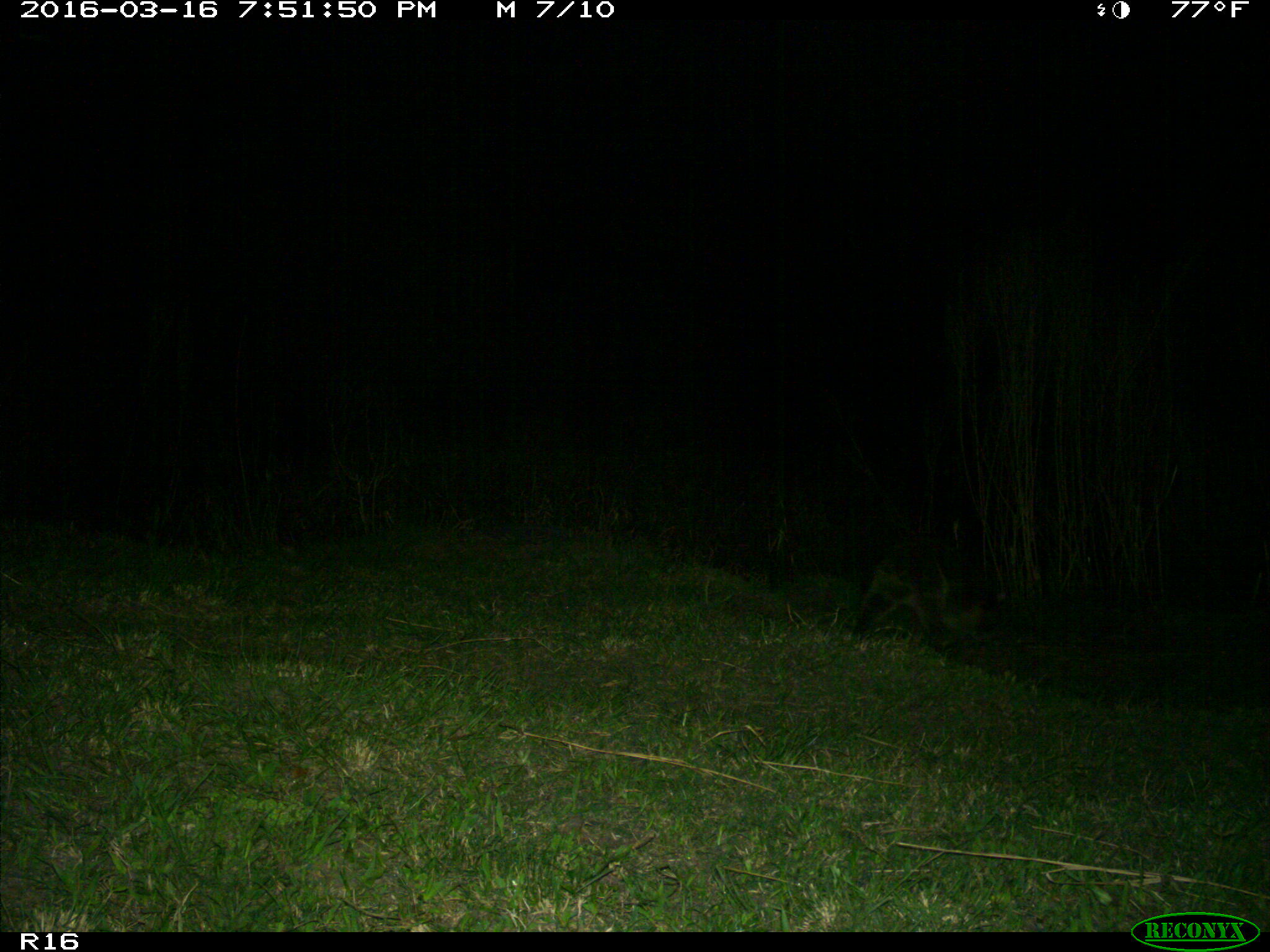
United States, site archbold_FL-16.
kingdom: Animalia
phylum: Chordata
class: Mammalia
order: Carnivora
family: Procyonidae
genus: Procyon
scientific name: Procyon lotor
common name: common raccoon